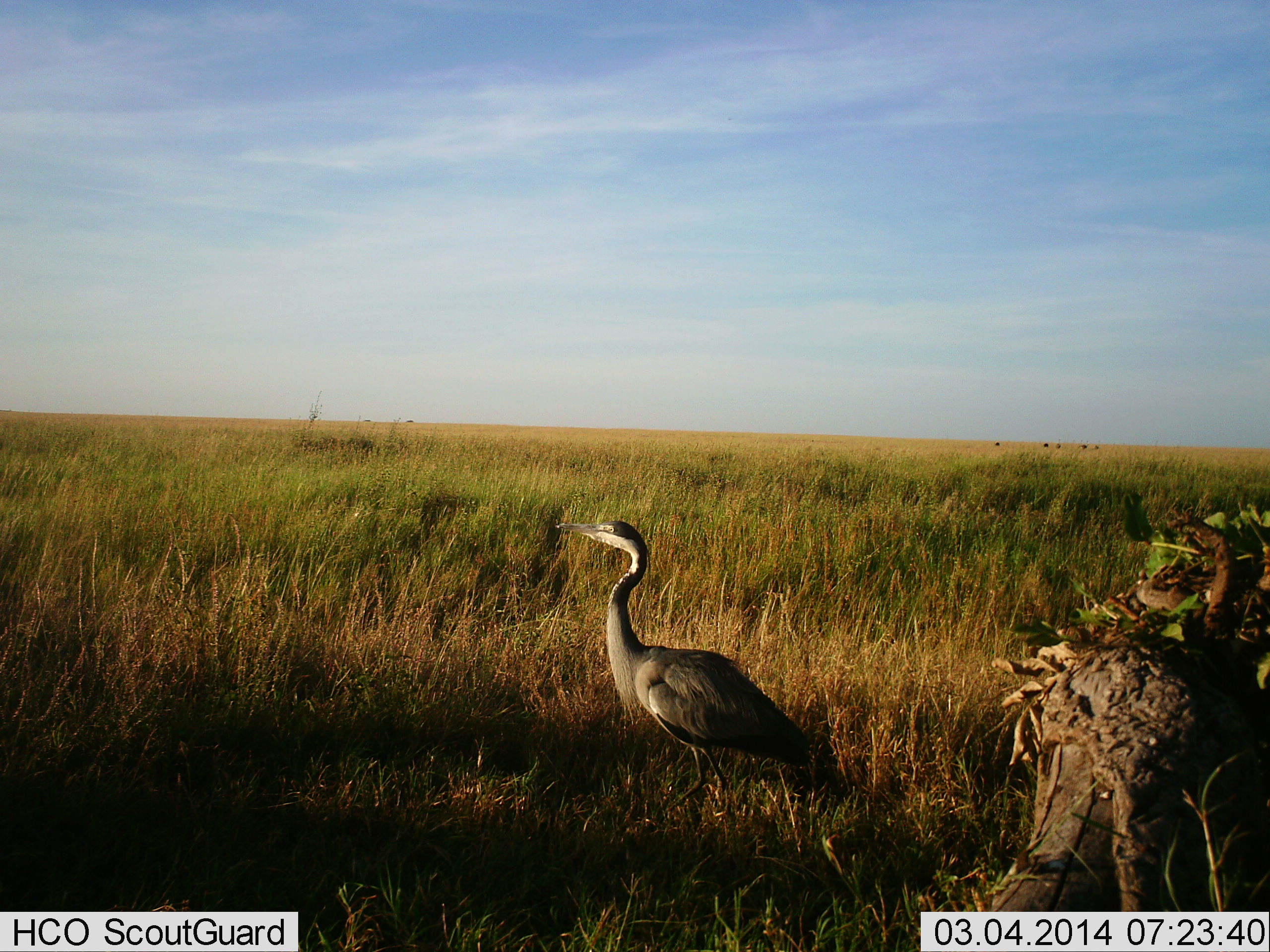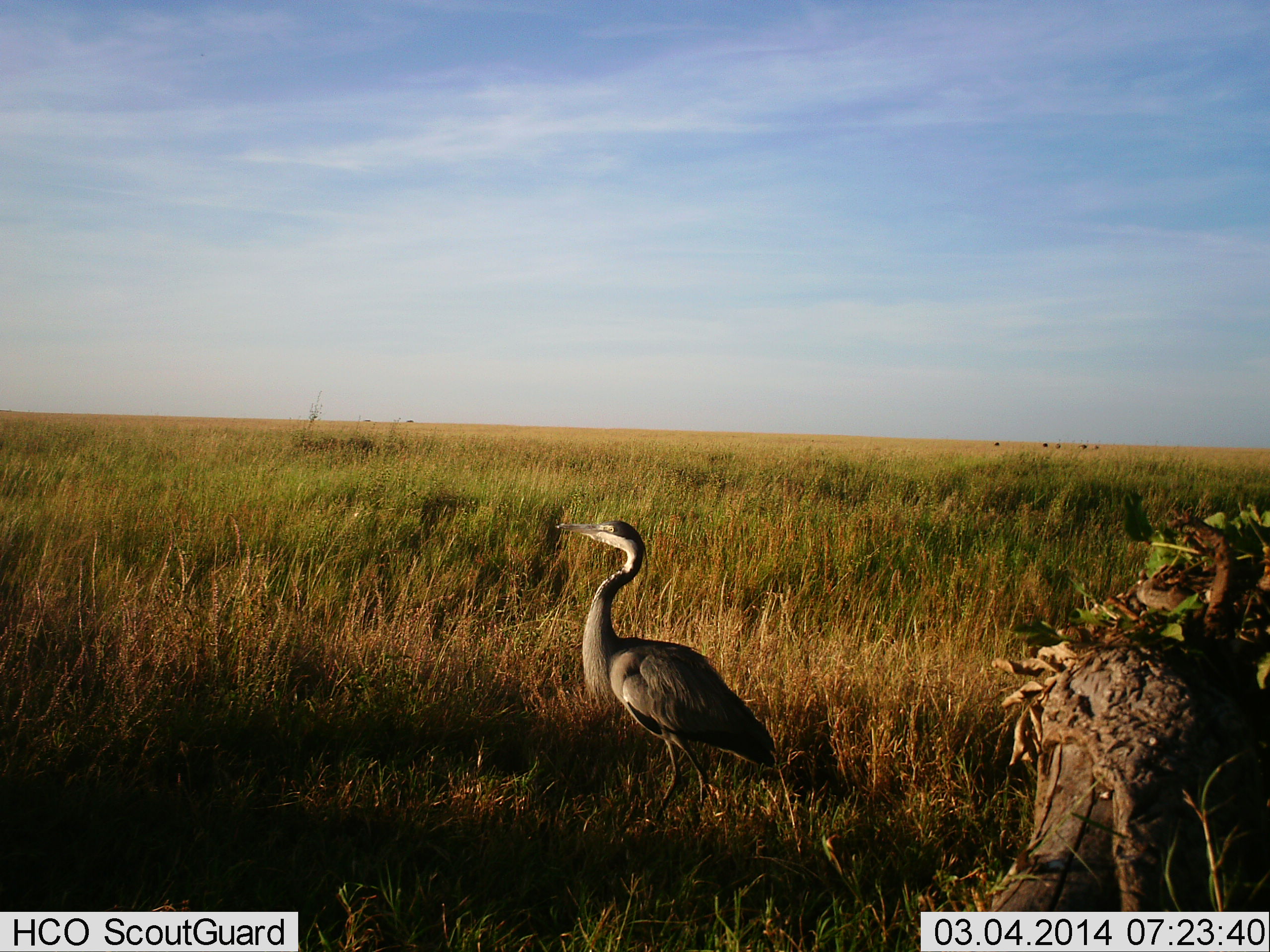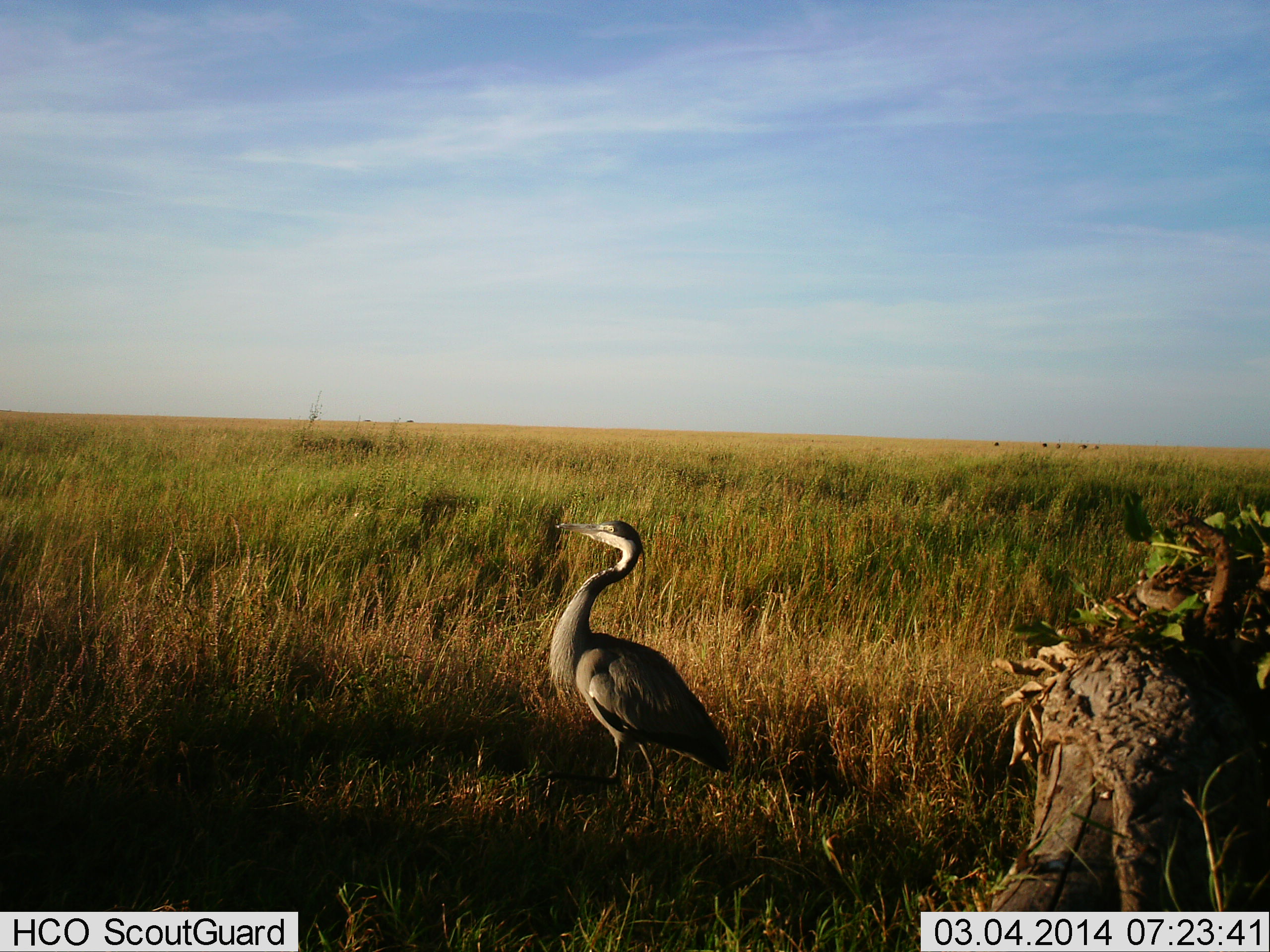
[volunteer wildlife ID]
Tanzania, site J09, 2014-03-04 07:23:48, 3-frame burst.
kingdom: Animalia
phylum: Chordata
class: Aves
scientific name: Aves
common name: bird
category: otherbird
Otherbird (bird) (Aves), count 1. Behavior (volunteer vote fractions): standing 50%, resting 0%, moving 60%, interacting 0%. Young present (vote fraction): 0%. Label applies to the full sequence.